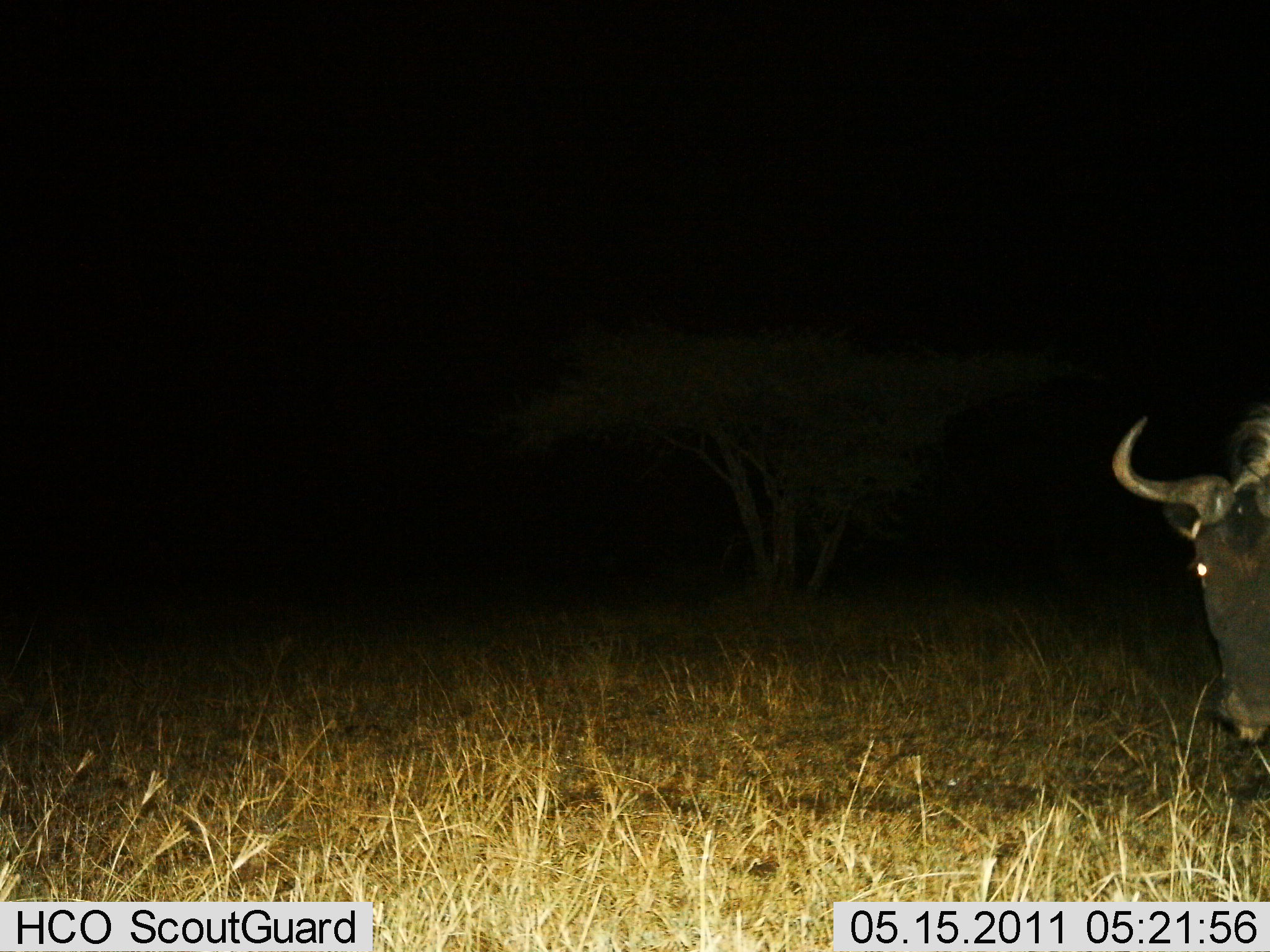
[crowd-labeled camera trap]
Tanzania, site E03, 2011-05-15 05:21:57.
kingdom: Animalia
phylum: Chordata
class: Mammalia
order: Artiodactyla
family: Bovidae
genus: Connochaetes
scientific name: Connochaetes taurinus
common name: blue wildebeest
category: wildebeest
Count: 1.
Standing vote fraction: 70%.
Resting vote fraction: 10%.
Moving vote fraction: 20%.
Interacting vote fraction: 0%.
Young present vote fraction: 0%.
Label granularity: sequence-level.